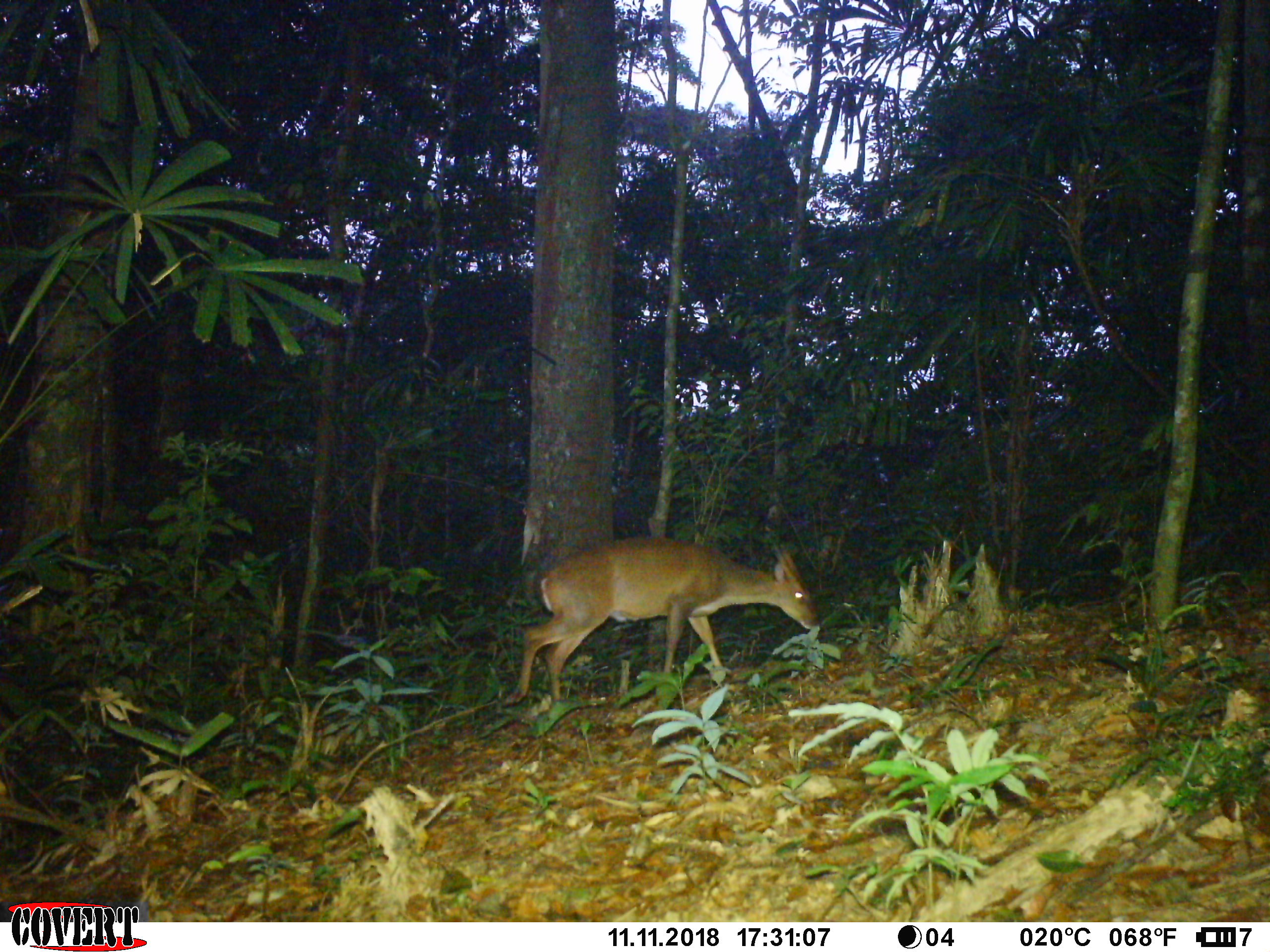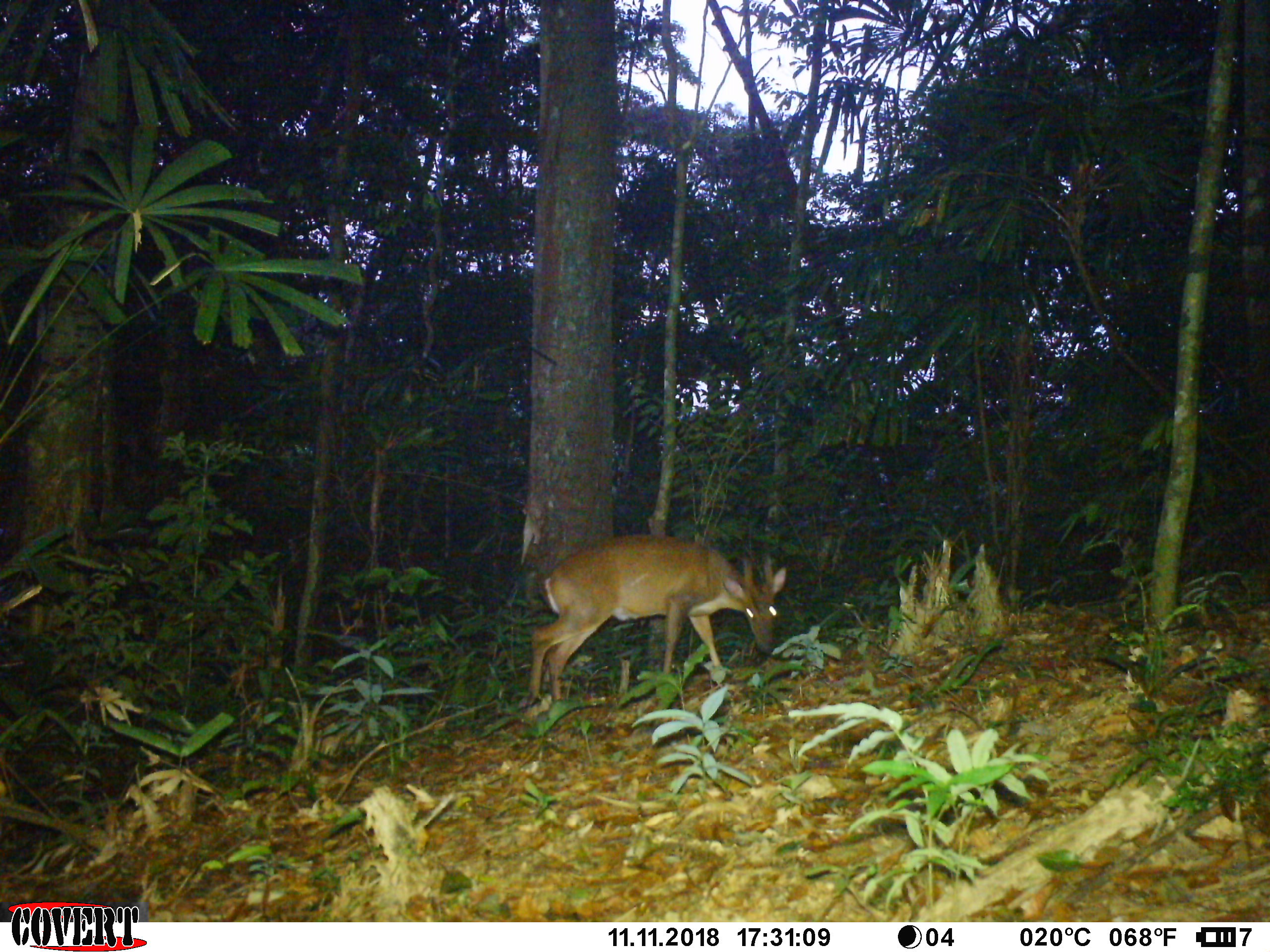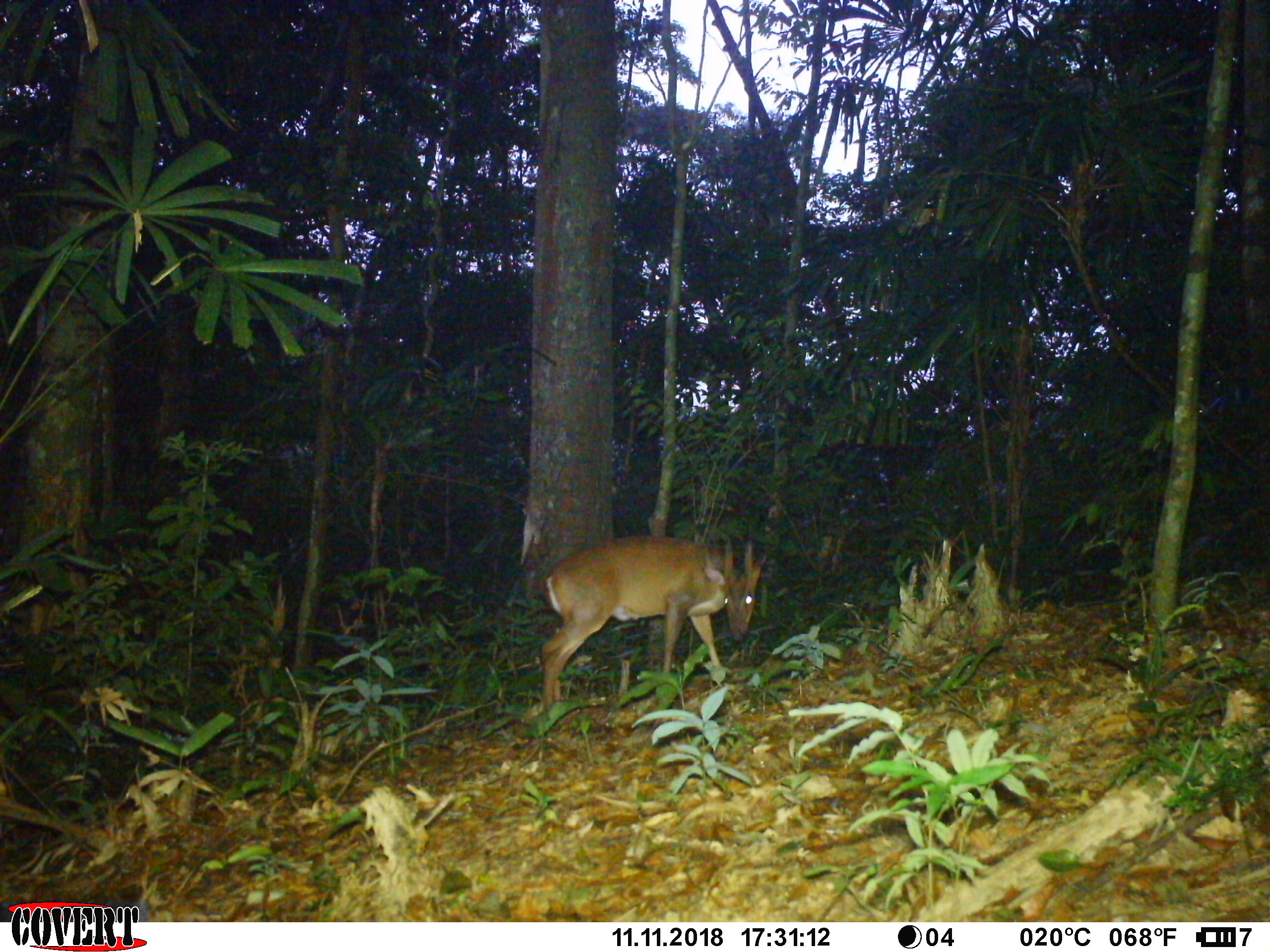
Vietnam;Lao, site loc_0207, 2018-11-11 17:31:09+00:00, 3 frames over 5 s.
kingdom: Animalia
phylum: Chordata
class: Mammalia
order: Artiodactyla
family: Cervidae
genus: Muntiacus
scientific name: Muntiacus vuquangensis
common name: large-antlered muntjac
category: large antlered muntjac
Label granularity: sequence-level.